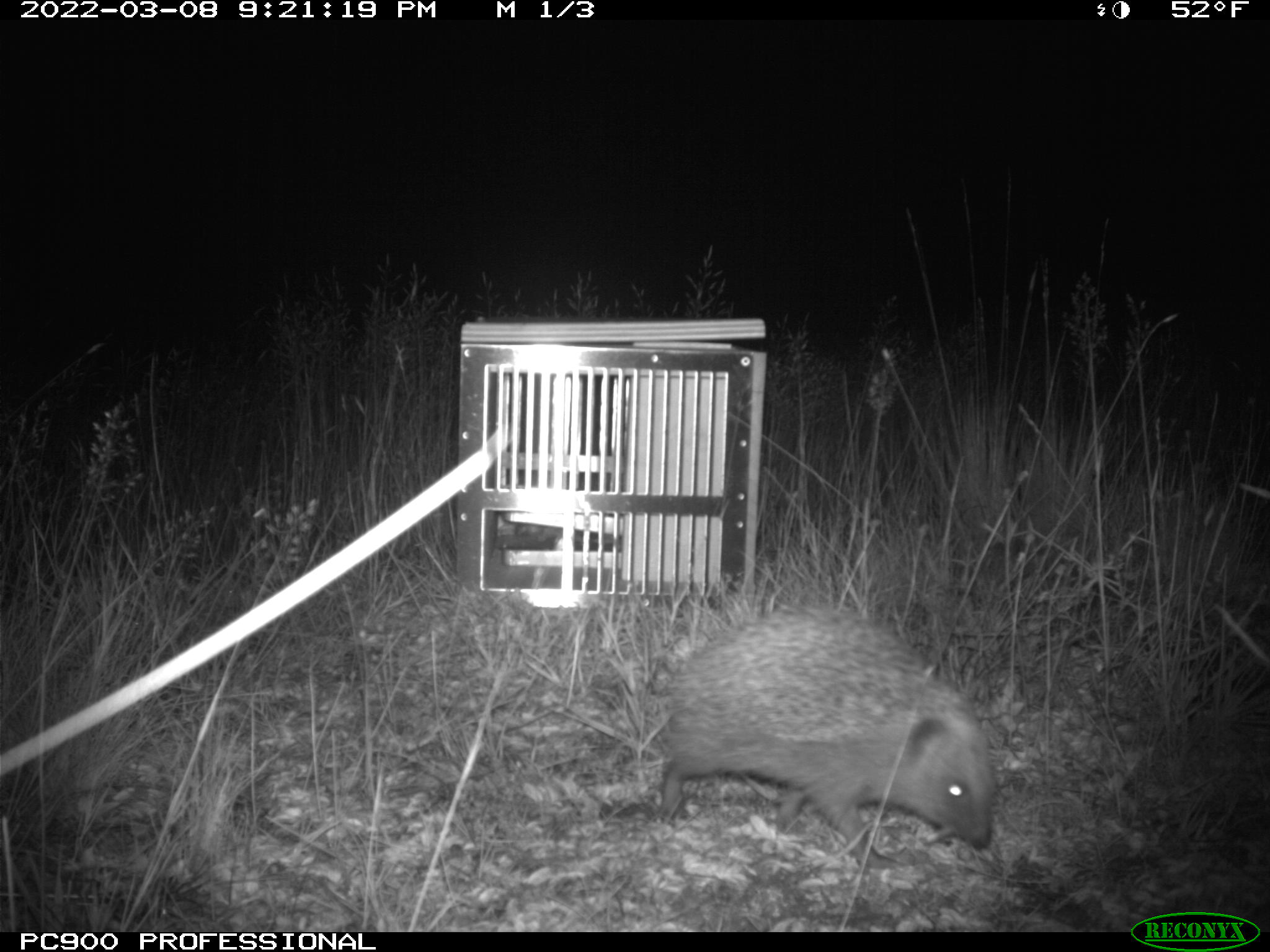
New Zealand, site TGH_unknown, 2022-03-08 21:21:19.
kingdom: Animalia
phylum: Chordata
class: Mammalia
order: Eulipotyphla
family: Erinaceidae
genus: Erinaceus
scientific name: Erinaceus europaeus europaeus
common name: european hedgehog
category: hedgehog